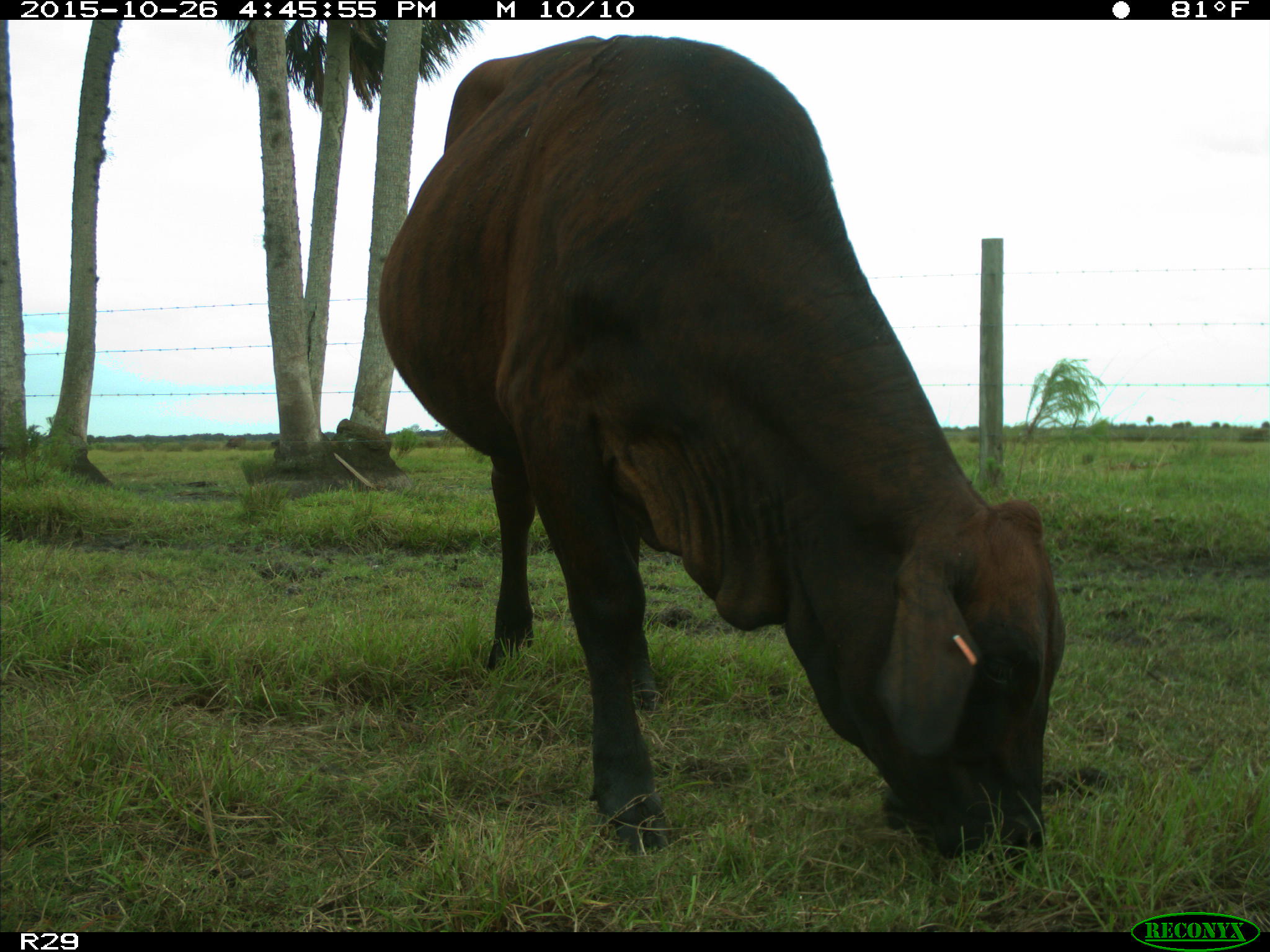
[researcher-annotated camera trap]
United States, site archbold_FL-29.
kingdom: Animalia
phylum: Chordata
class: Mammalia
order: Artiodactyla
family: Bovidae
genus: Bos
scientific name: Bos taurus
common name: domestic cow